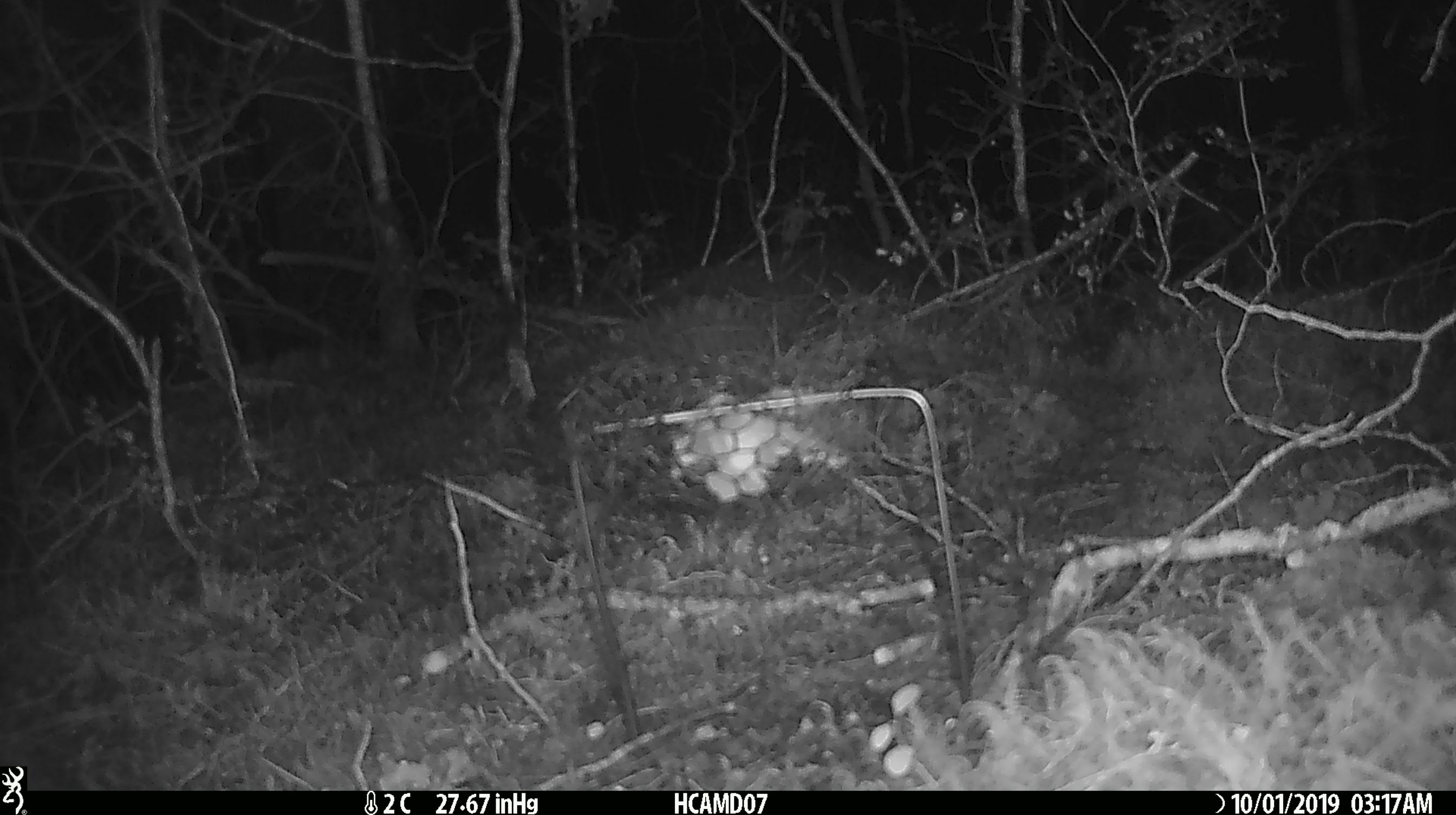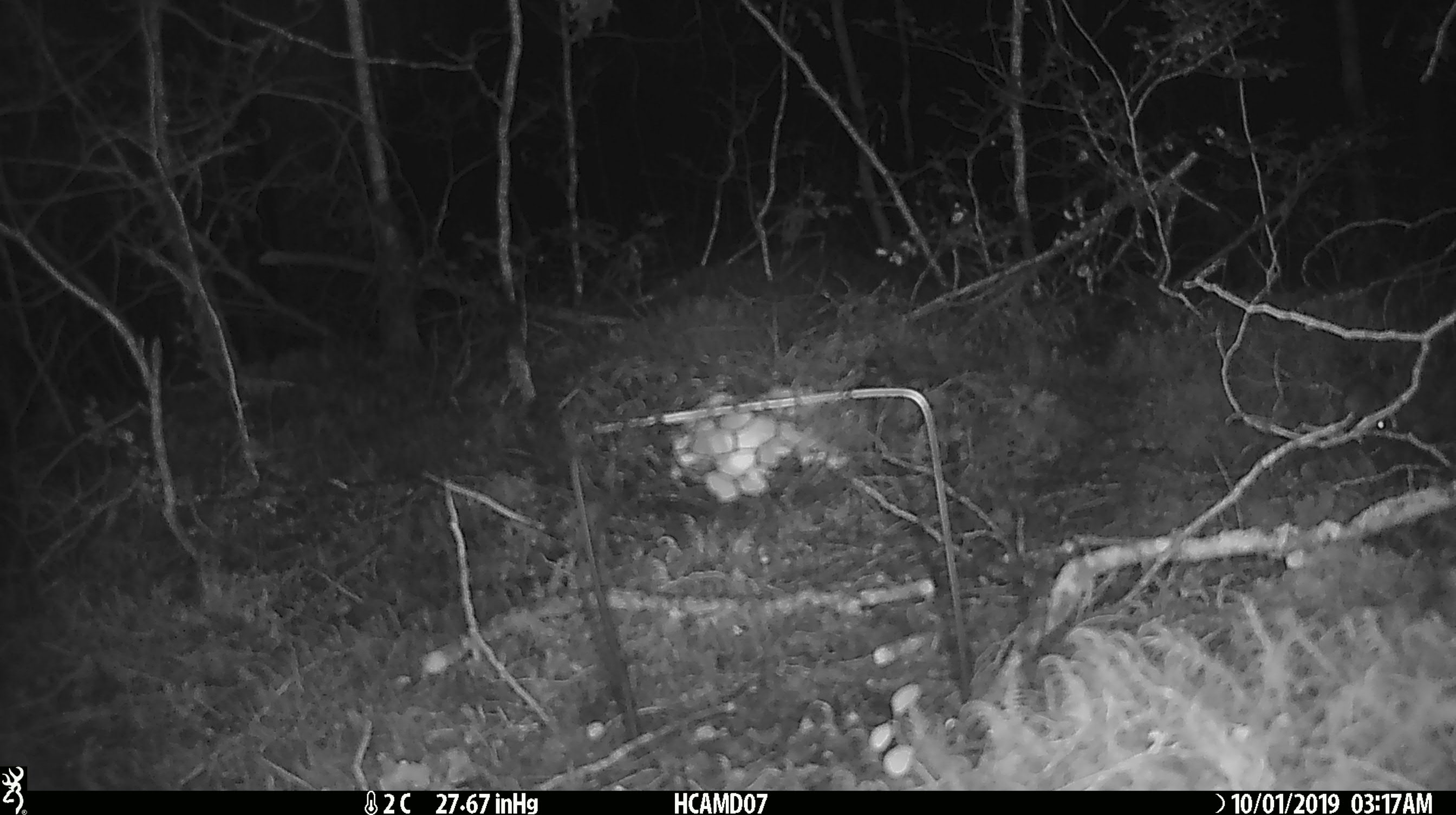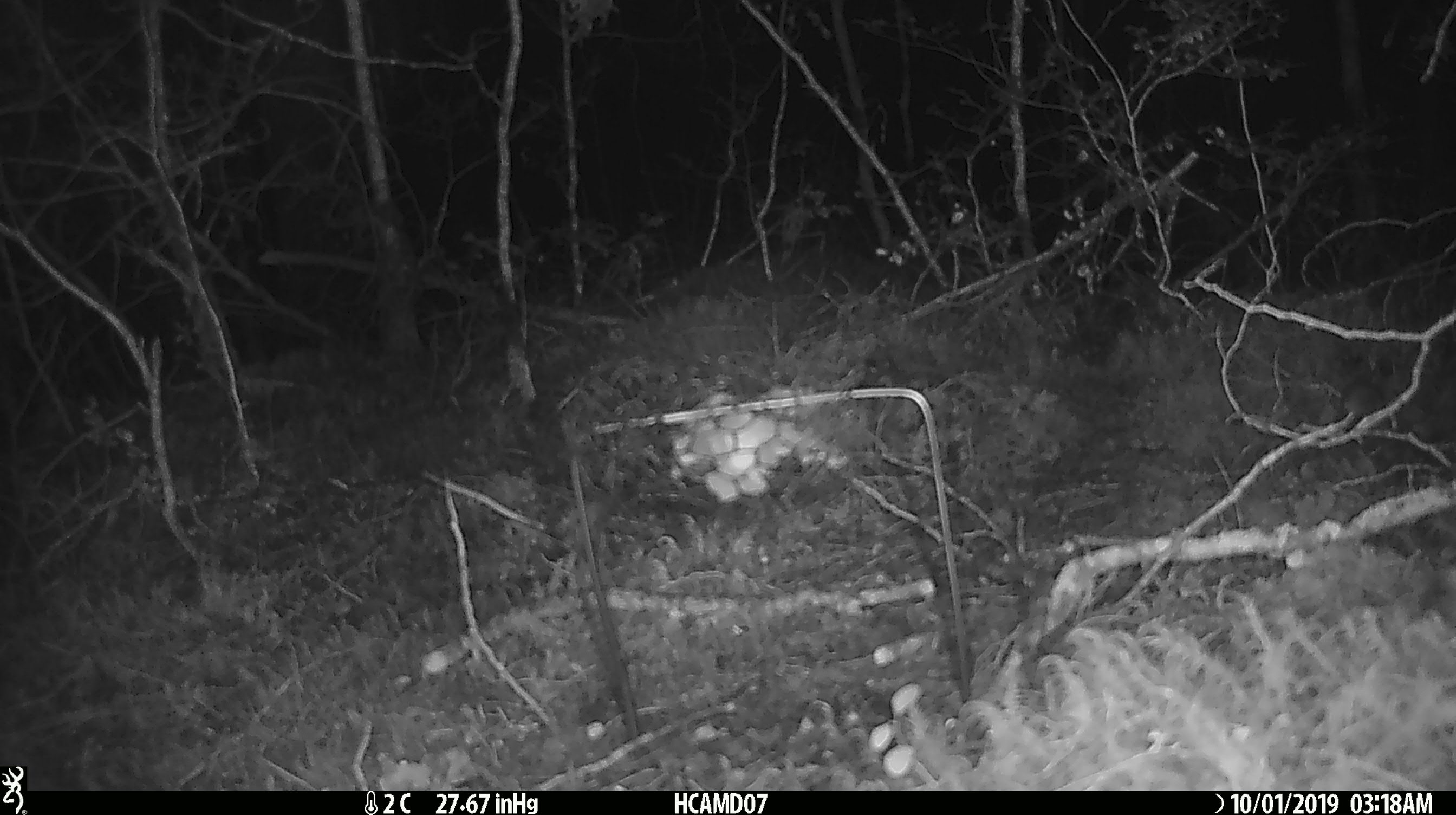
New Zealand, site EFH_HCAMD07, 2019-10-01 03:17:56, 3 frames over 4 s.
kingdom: Animalia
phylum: Chordata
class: Mammalia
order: Rodentia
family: Muridae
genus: Mus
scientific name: Mus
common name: mouse